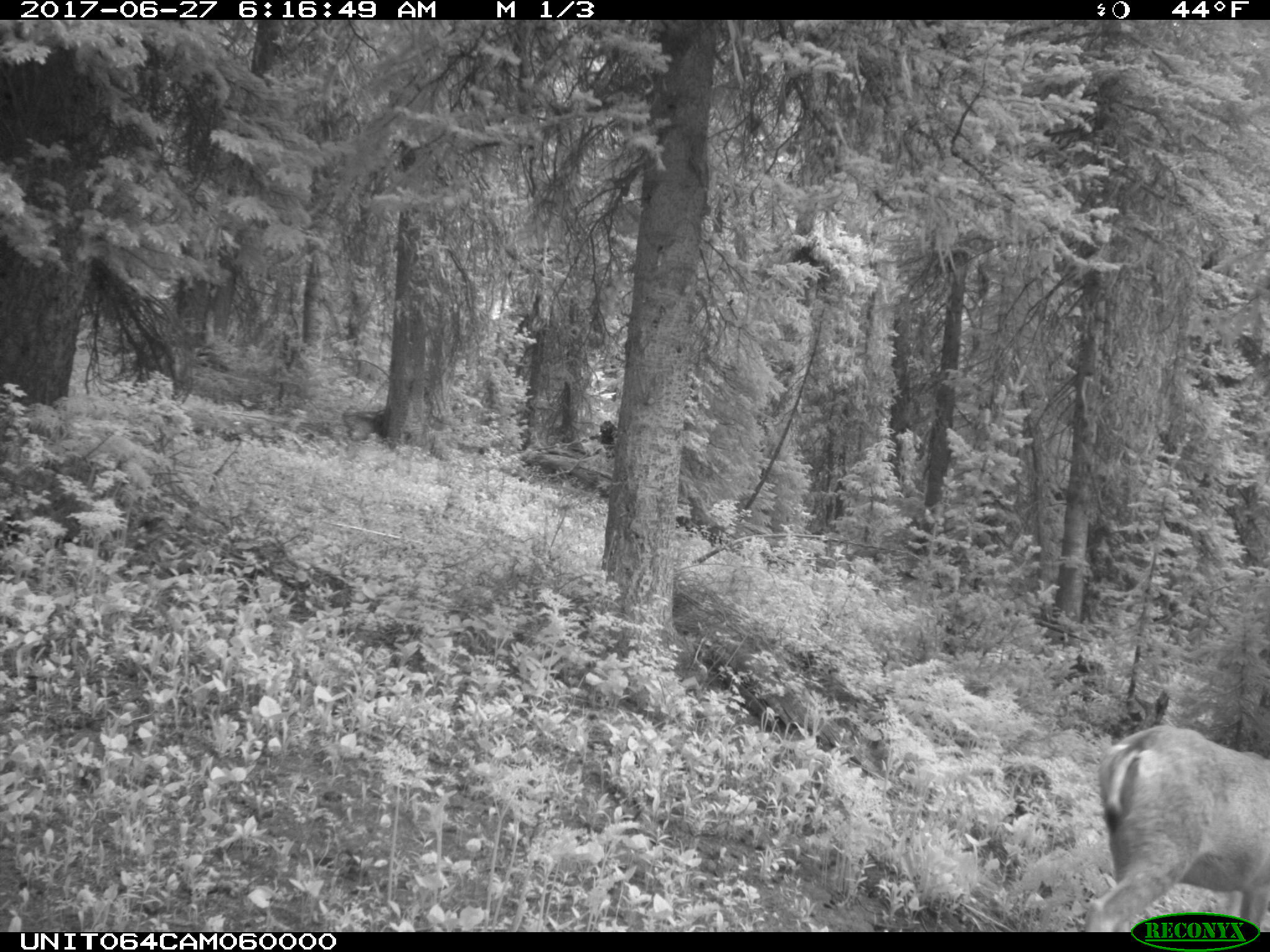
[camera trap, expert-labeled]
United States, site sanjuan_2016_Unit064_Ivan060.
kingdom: Animalia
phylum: Chordata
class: Mammalia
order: Artiodactyla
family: Cervidae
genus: Odocoileus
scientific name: Odocoileus hemionus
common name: mule deer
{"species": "Odocoileus hemionus (mule deer)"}